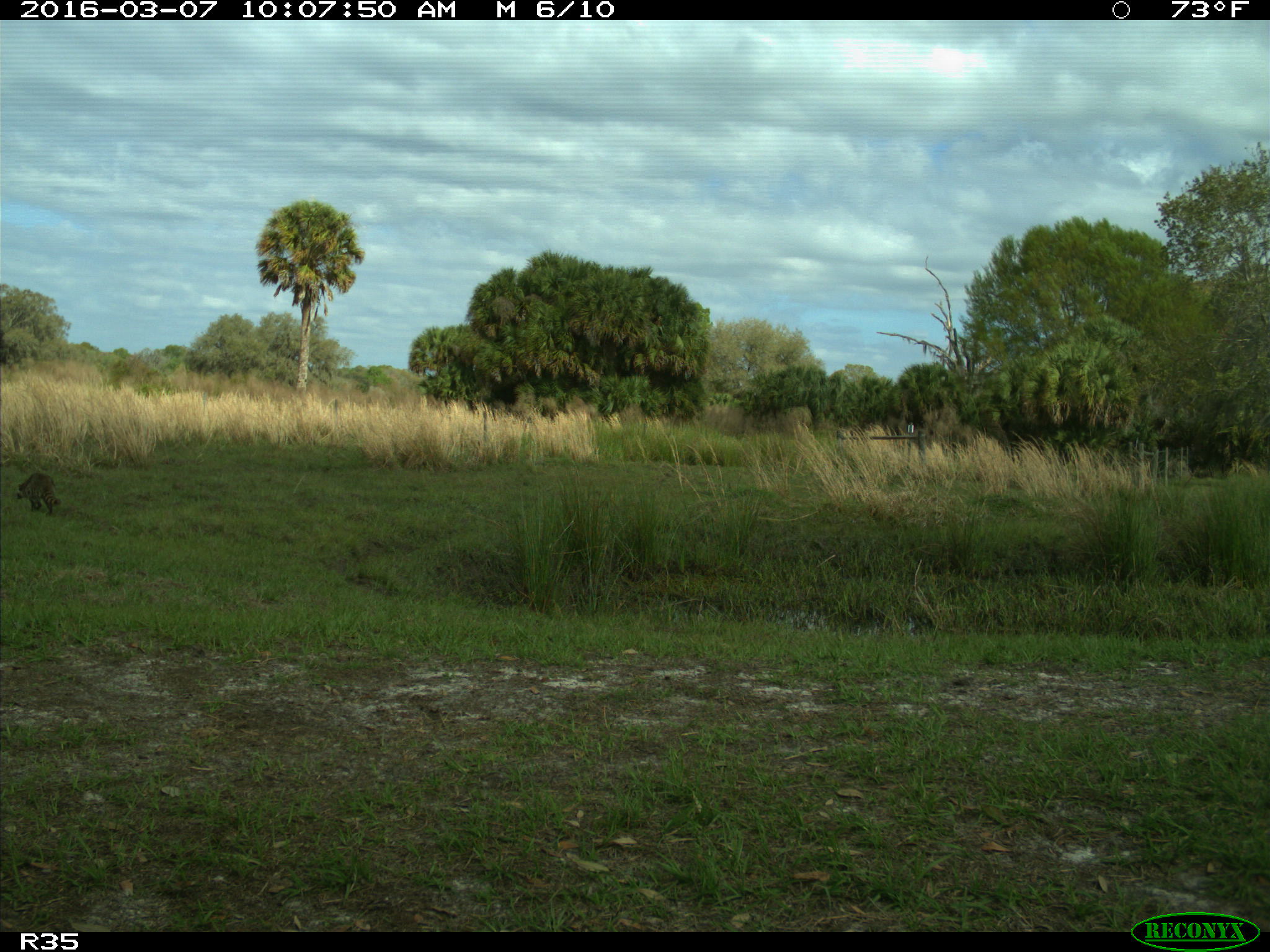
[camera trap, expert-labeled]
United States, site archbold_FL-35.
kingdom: Animalia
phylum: Chordata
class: Mammalia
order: Carnivora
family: Procyonidae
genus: Procyon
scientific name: Procyon lotor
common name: common raccoon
Procyon lotor (common raccoon).